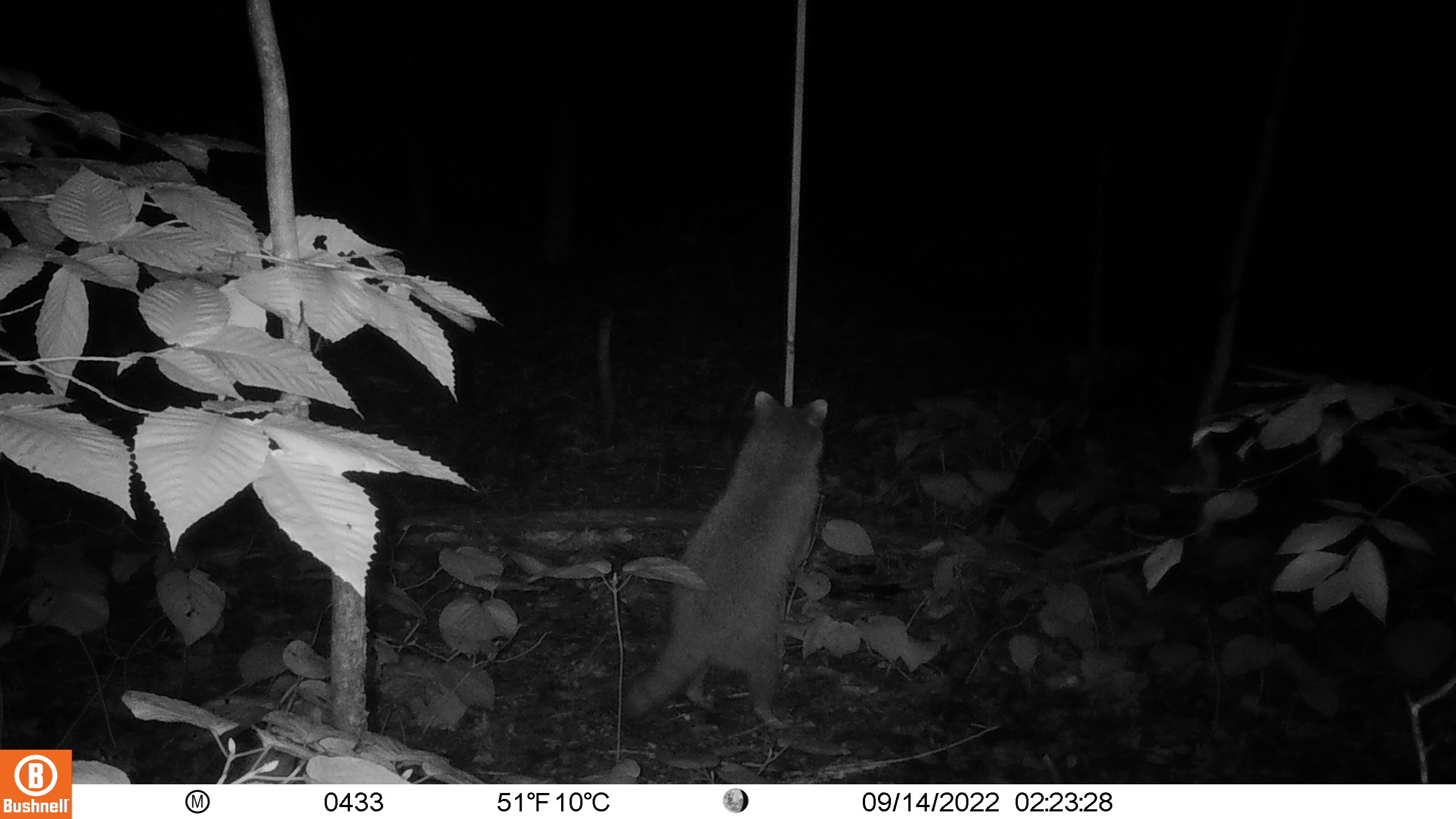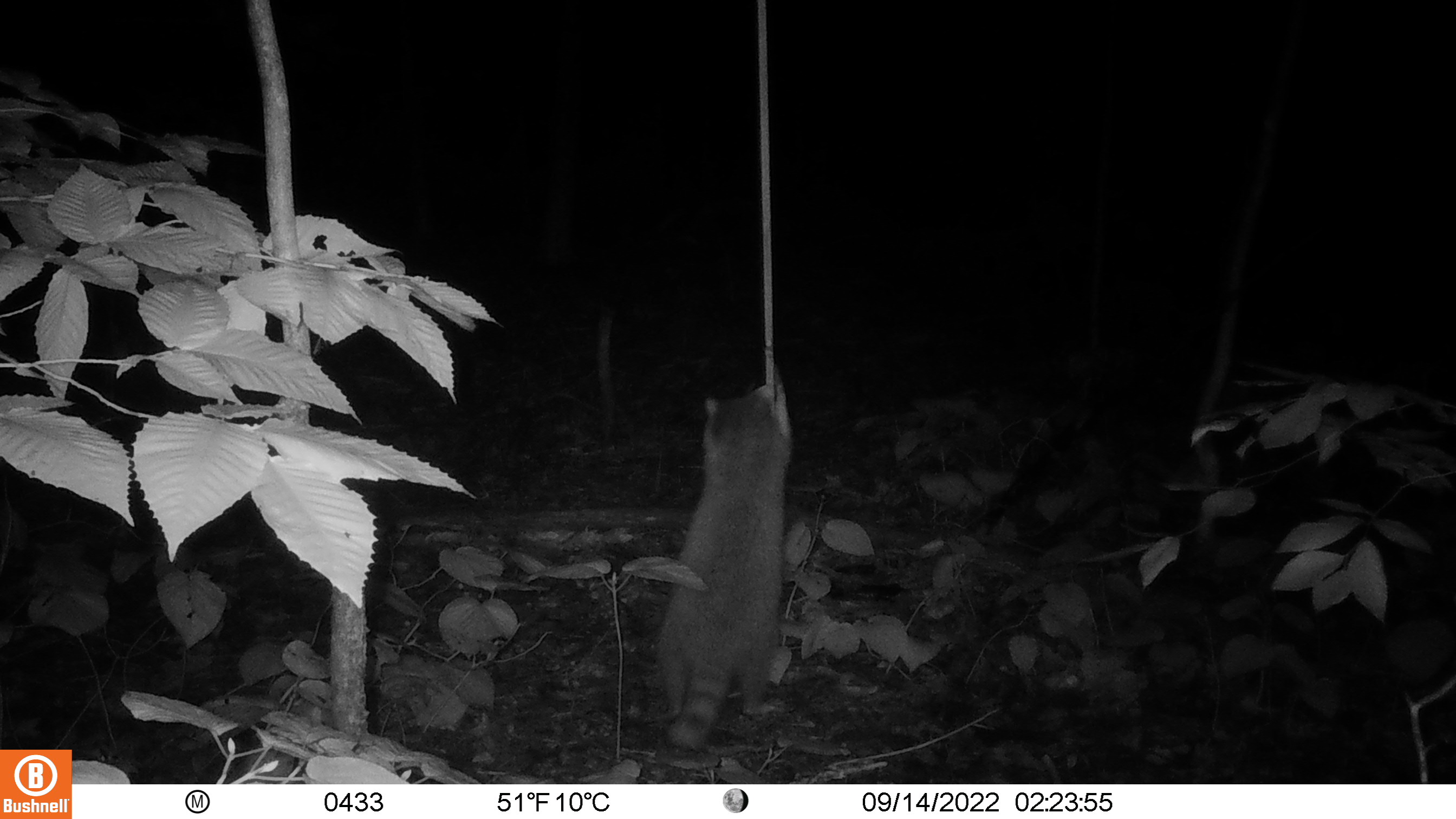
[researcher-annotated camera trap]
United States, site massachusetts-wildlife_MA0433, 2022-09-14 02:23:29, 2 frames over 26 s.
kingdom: Animalia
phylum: Chordata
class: Mammalia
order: Carnivora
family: Procyonidae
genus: Procyon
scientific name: Procyon lotor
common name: raccoon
Raccoon (Procyon lotor).